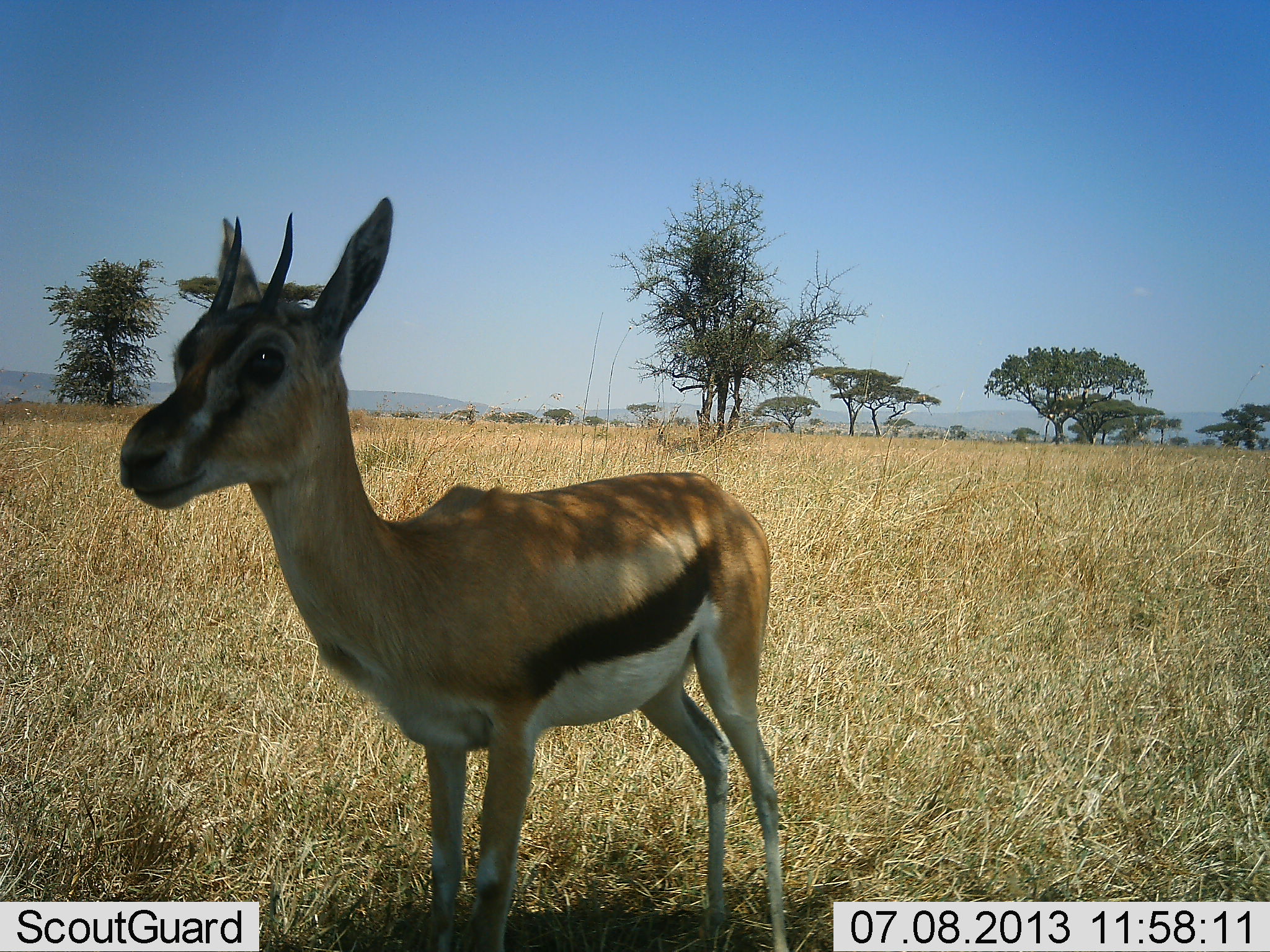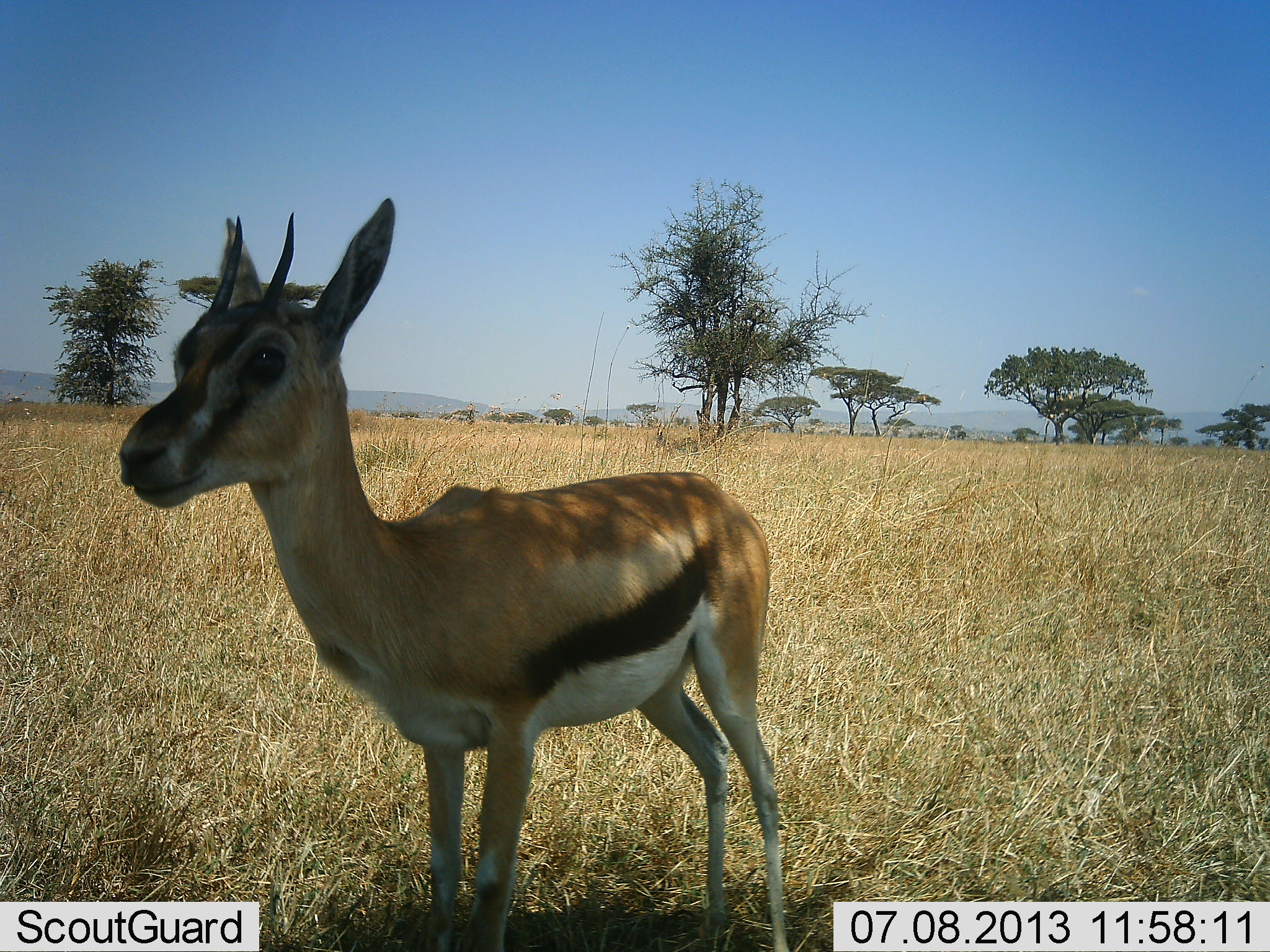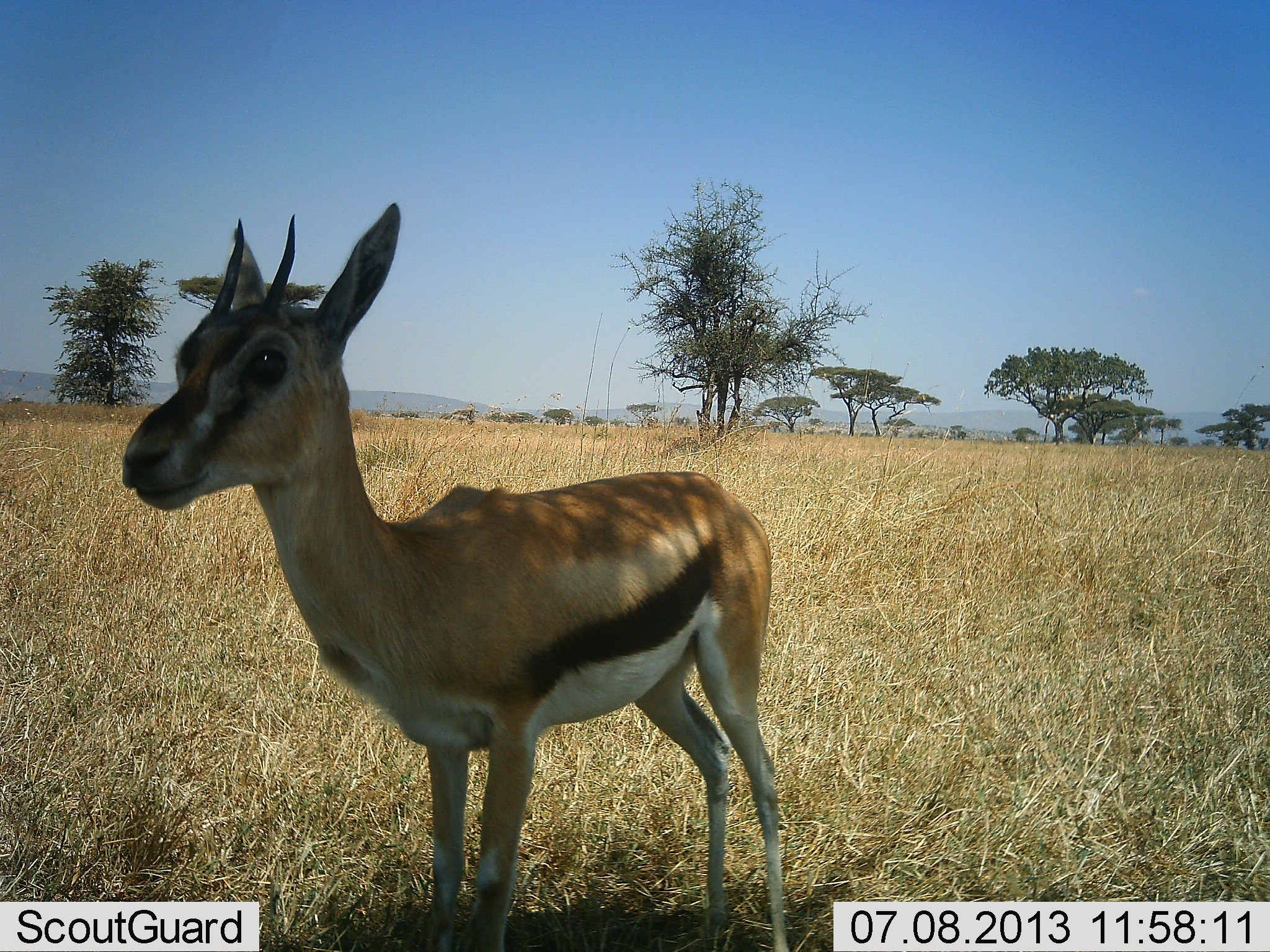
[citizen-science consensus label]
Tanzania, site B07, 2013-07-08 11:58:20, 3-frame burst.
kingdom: Animalia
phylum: Chordata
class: Mammalia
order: Artiodactyla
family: Bovidae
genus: Eudorcas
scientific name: Eudorcas thomsonii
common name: thomson's gazelle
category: gazellethomsons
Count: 1.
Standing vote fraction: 100%.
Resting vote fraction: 0%.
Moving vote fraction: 4%.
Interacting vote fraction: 0%.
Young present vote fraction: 4%.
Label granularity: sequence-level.